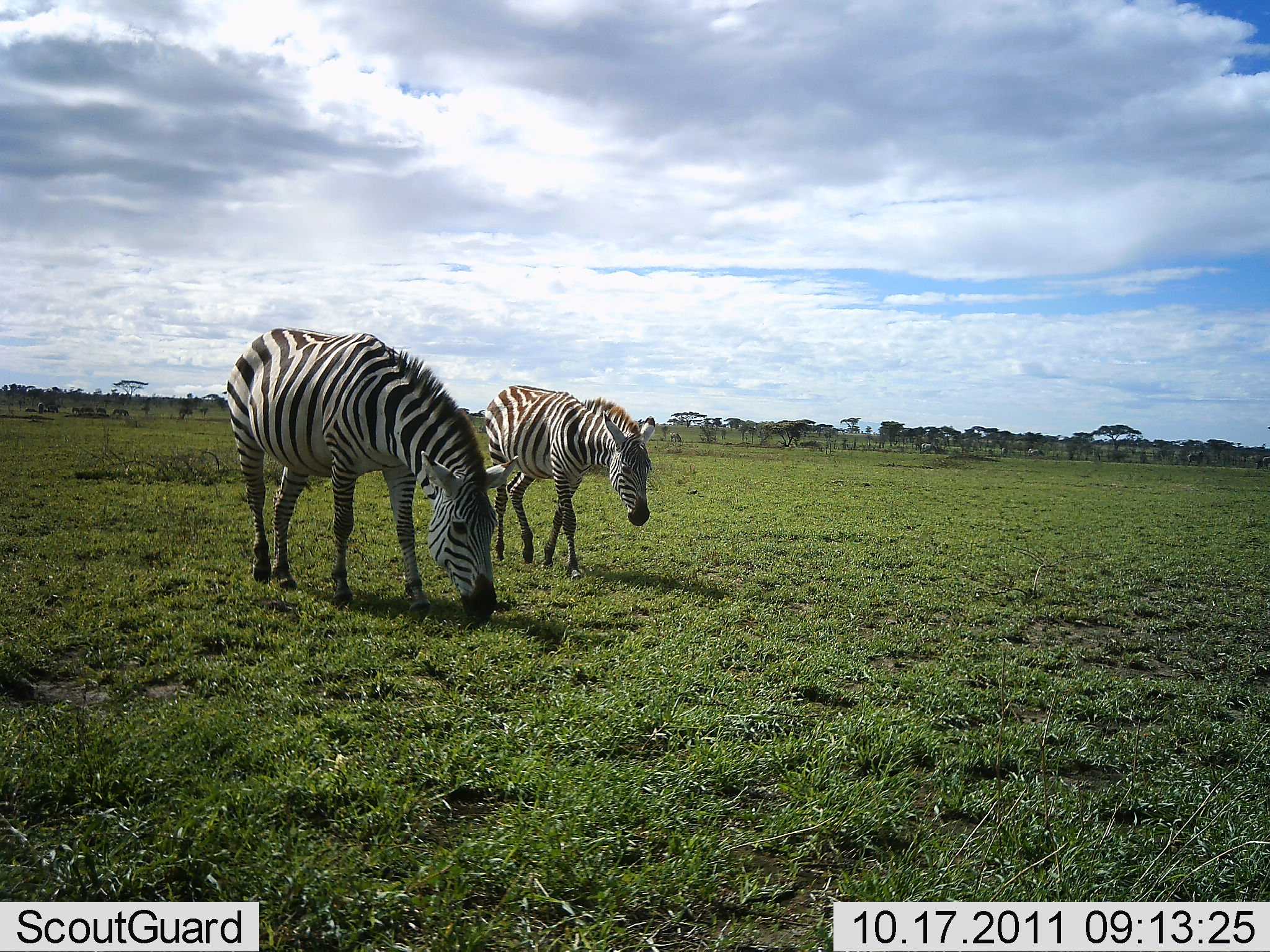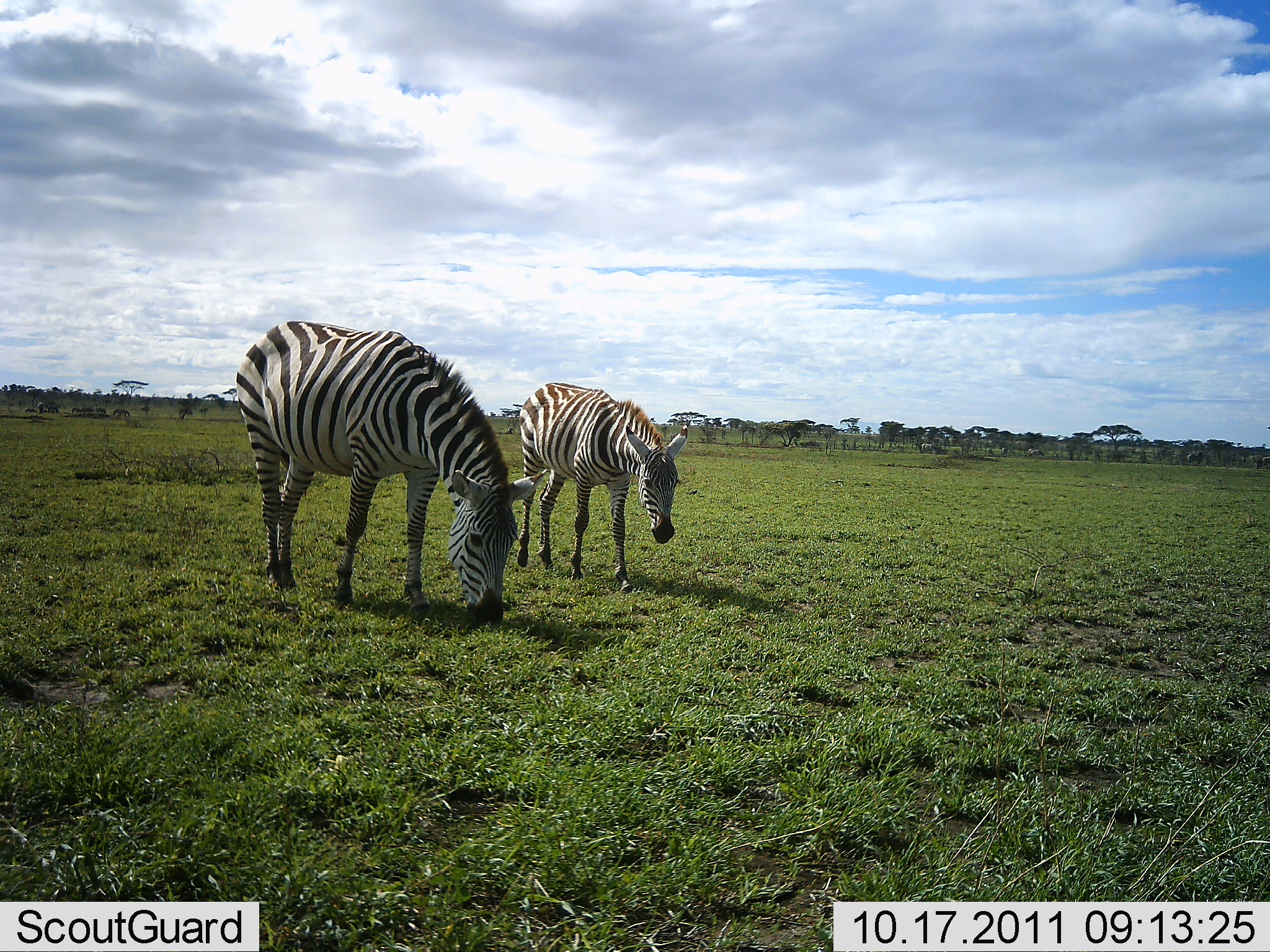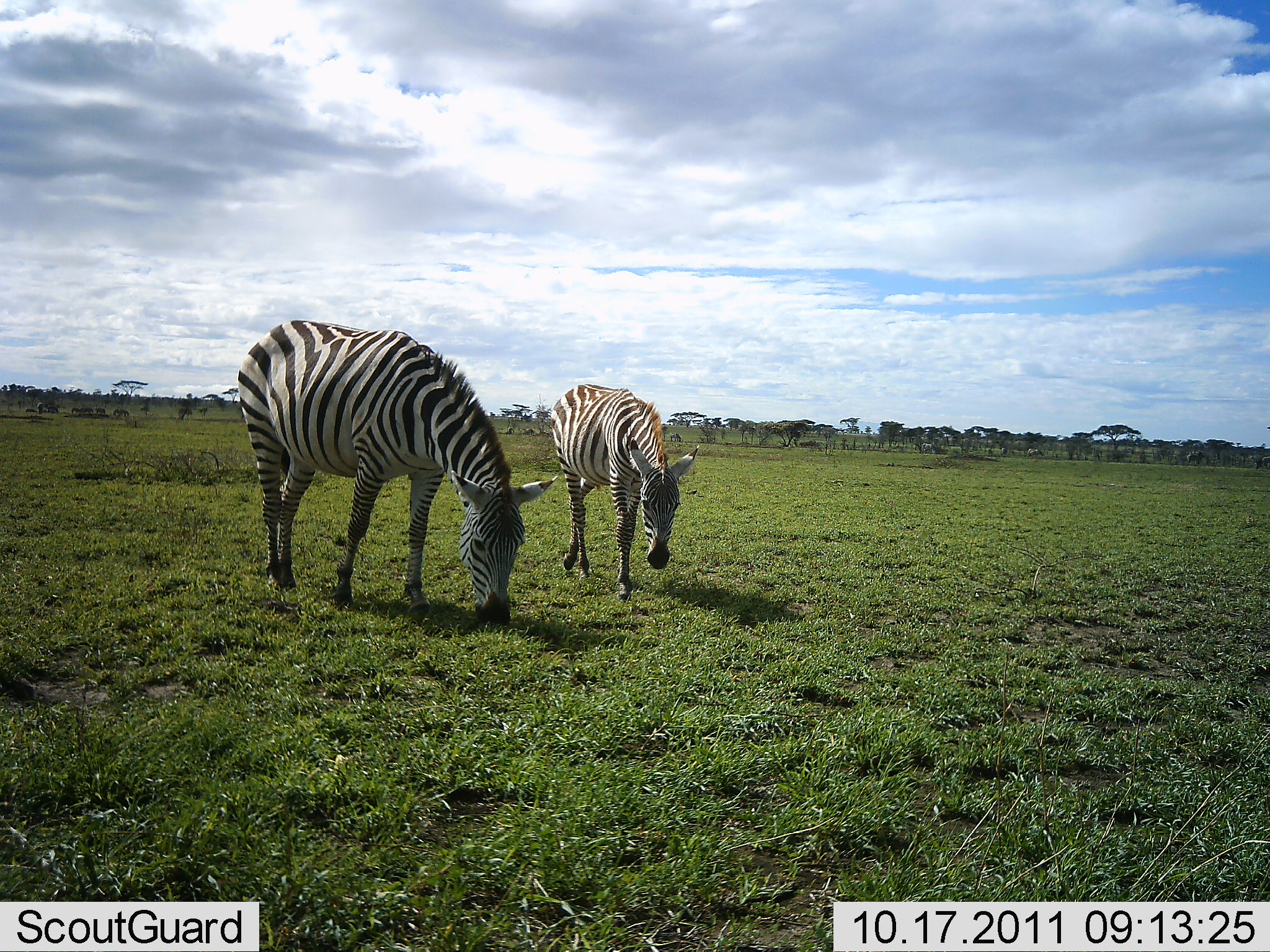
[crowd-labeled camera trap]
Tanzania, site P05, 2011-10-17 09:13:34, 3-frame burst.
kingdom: Animalia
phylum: Chordata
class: Mammalia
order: Perissodactyla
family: Equidae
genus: Equus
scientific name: Equus quagga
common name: plains zebra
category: zebra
Zebra (plains zebra) (Equus quagga), count 2. Behavior (volunteer vote fractions): standing 21%, resting 0%, moving 57%, interacting 0%. Young present (vote fraction): 7%. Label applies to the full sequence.